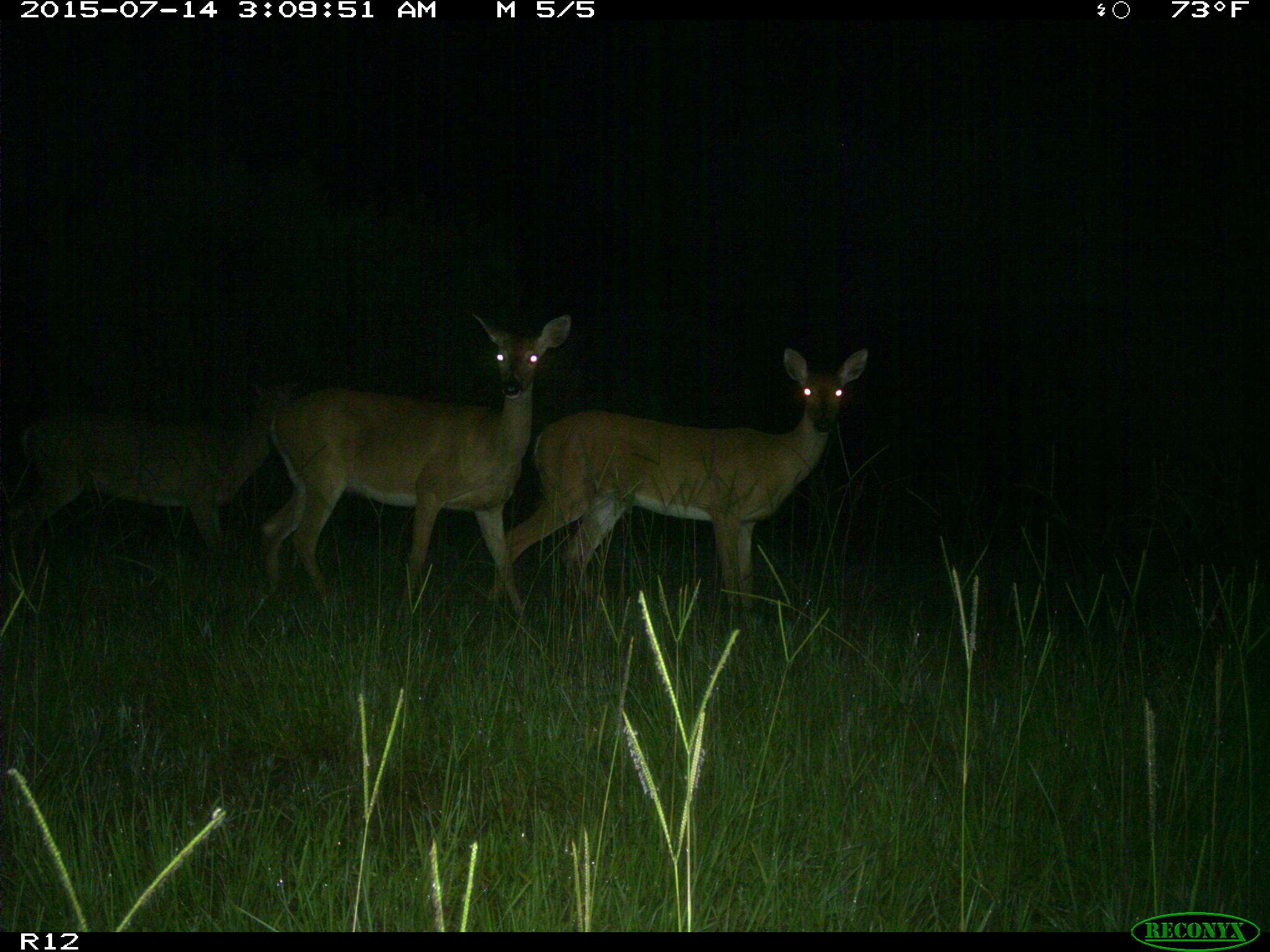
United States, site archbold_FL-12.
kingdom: Animalia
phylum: Chordata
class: Mammalia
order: Artiodactyla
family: Cervidae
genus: Odocoileus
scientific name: Odocoileus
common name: deer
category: unidentified deer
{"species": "unidentified deer (deer) (Odocoileus)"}